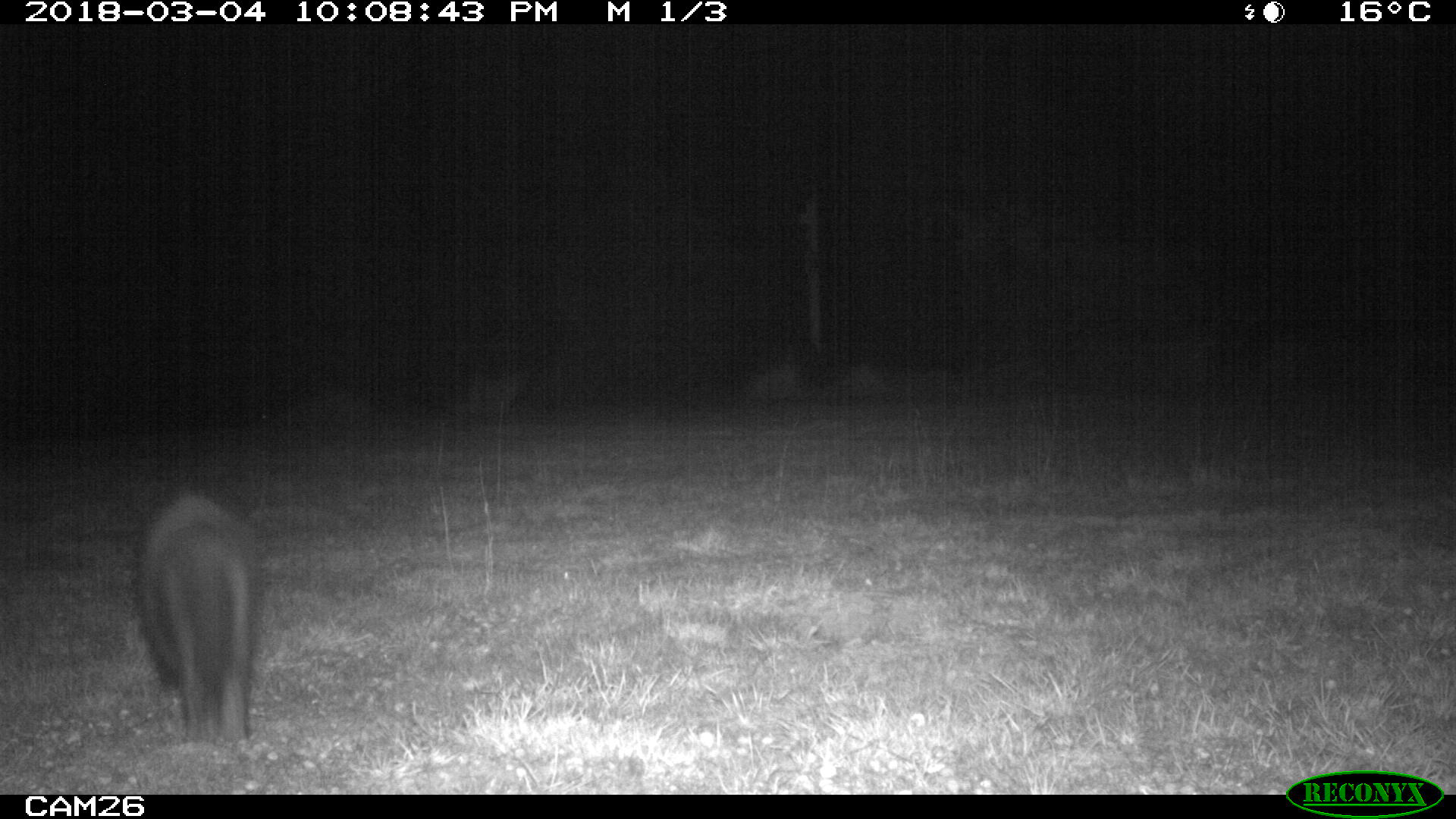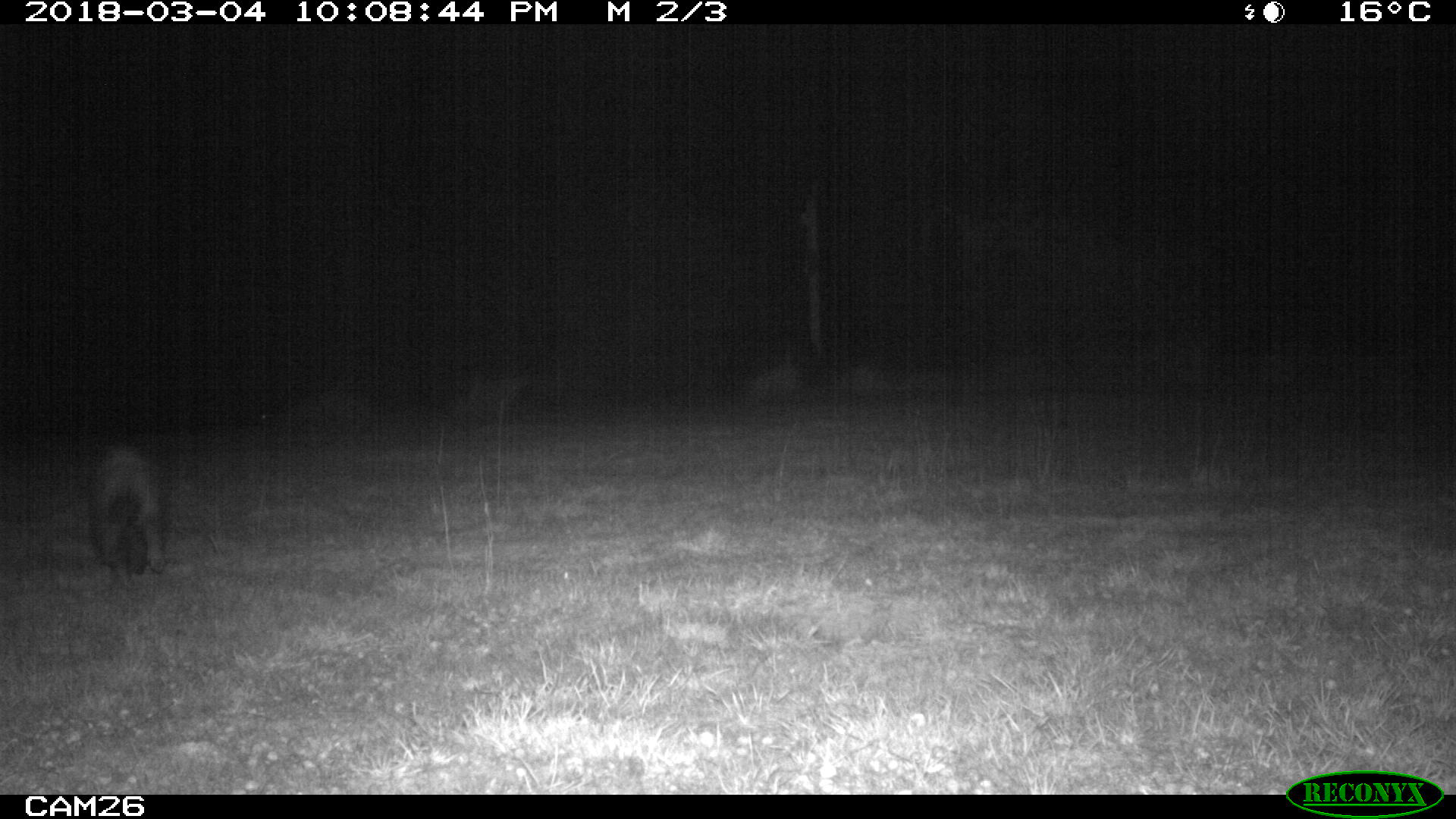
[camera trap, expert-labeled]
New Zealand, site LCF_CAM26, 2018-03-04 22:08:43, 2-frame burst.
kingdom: Animalia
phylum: Chordata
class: Mammalia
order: Carnivora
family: Mustelidae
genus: Mustela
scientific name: Mustela furo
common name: ferret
Ferret (Mustela furo).